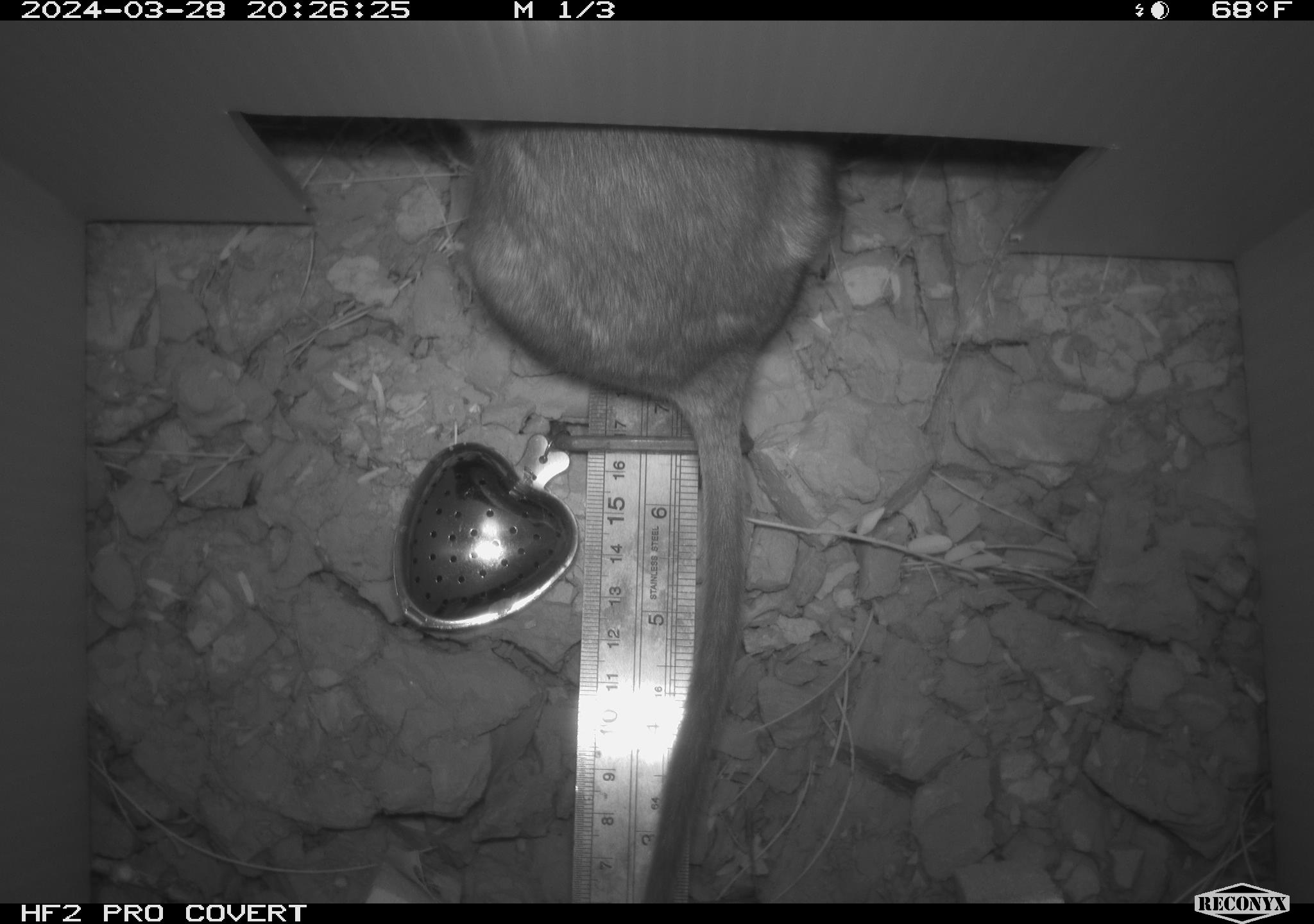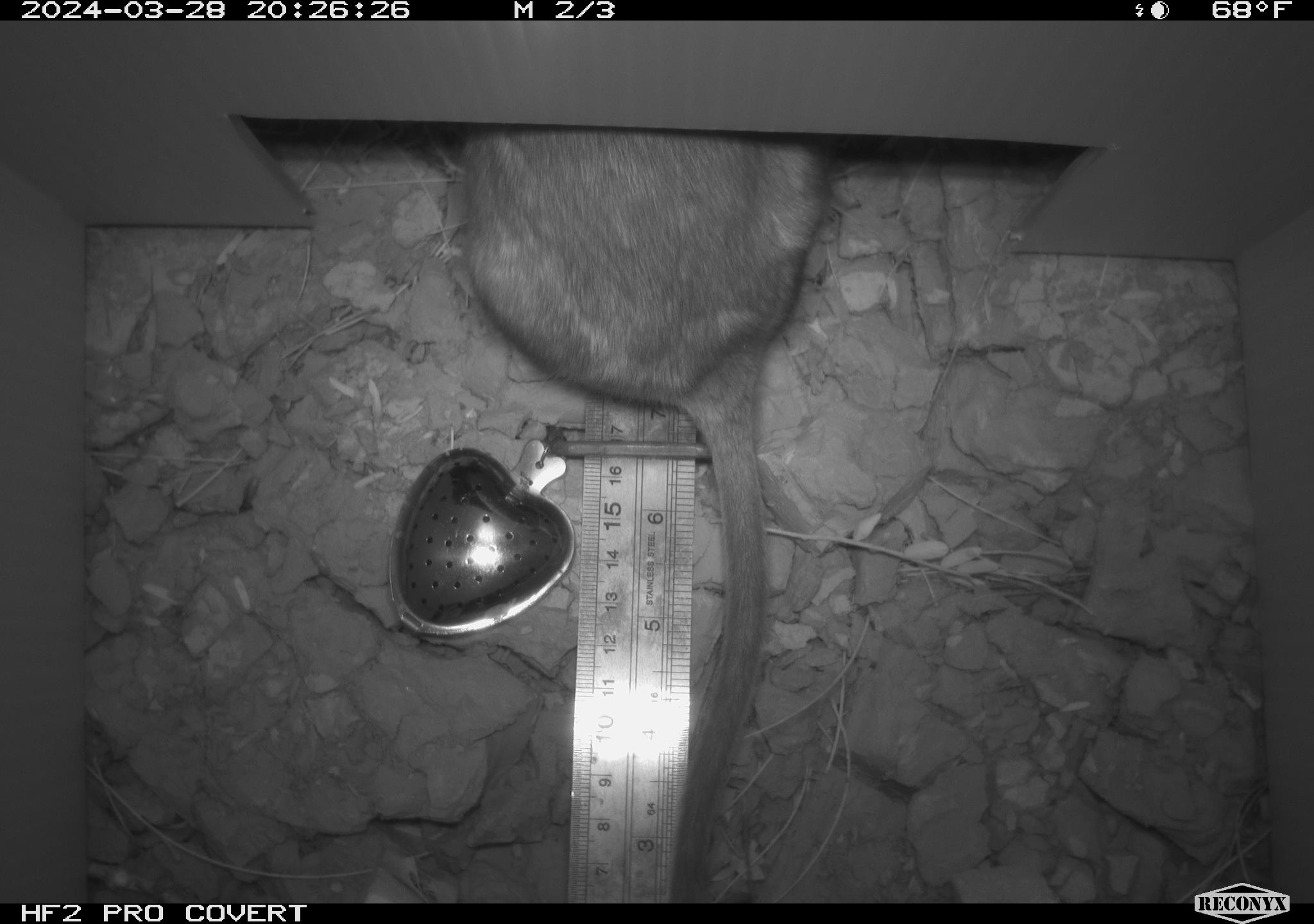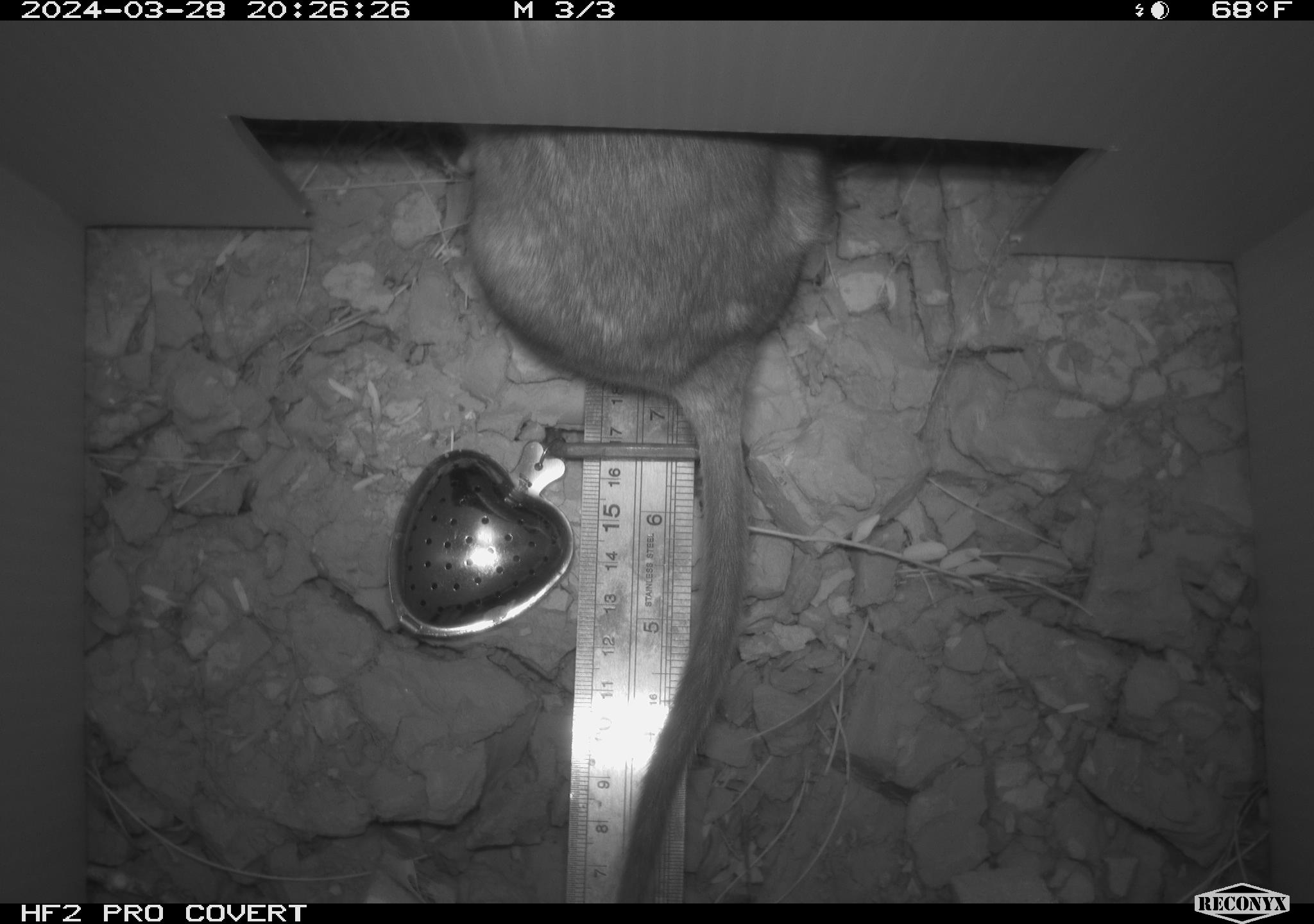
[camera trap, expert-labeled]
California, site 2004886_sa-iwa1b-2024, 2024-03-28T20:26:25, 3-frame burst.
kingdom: Animalia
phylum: Chordata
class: Mammalia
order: Rodentia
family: Cricetidae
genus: Neotoma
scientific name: Neotoma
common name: pack rat or woodrat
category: neotoma species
Neotoma species (pack rat or woodrat) (Neotoma).